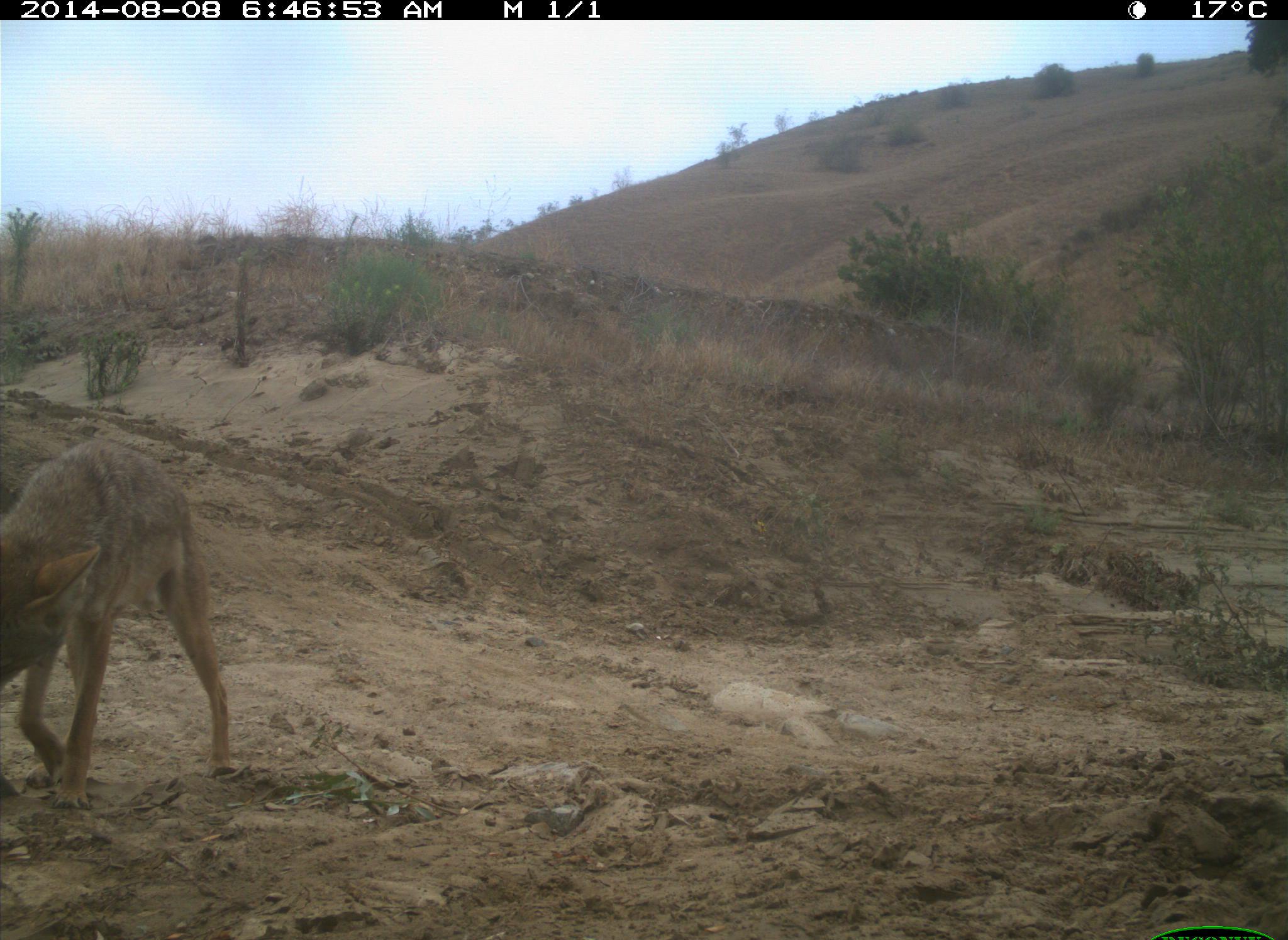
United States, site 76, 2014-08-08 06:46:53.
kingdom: Animalia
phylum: Chordata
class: Mammalia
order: Carnivora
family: Canidae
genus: Canis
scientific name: Canis latrans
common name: coyote